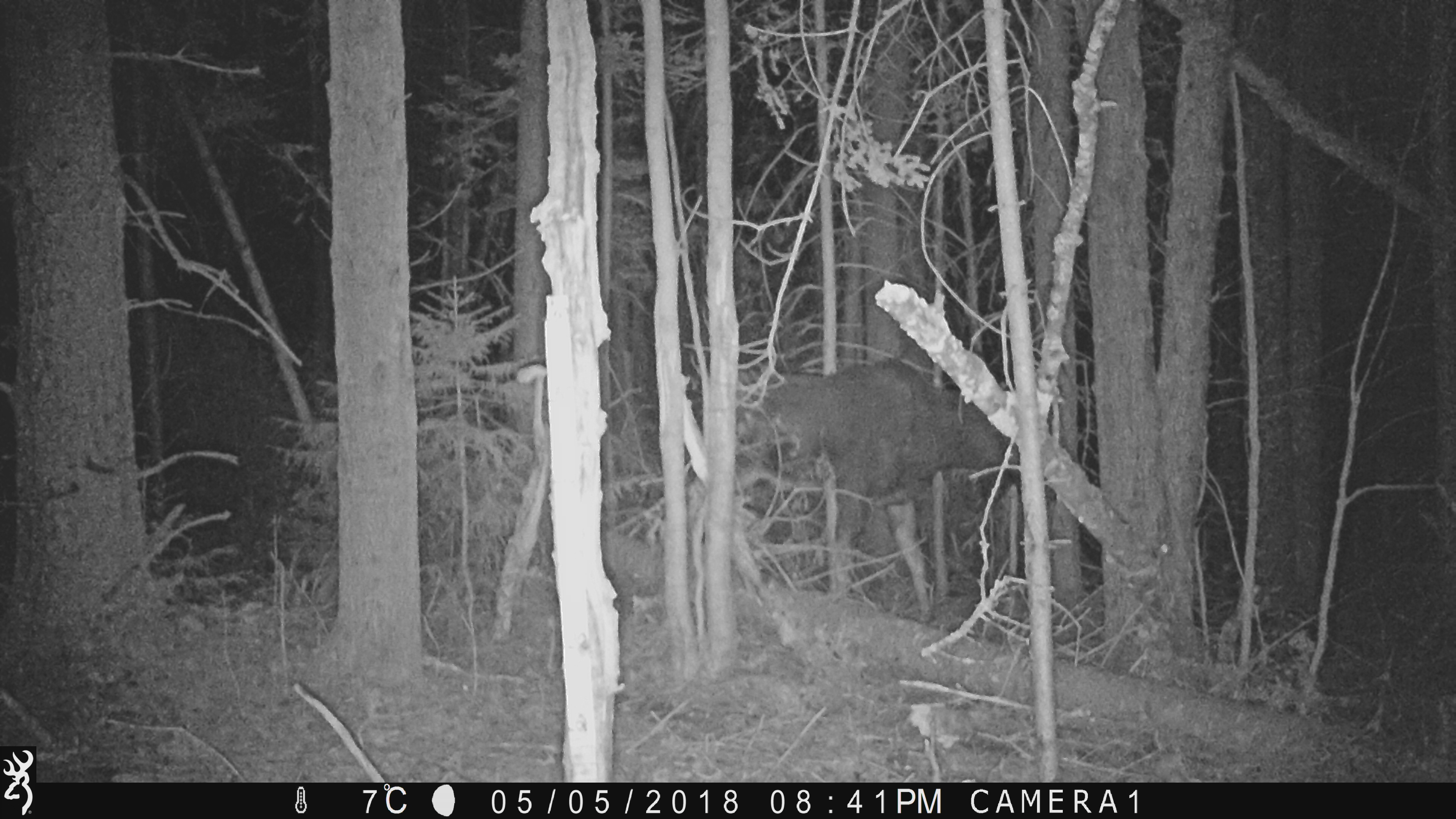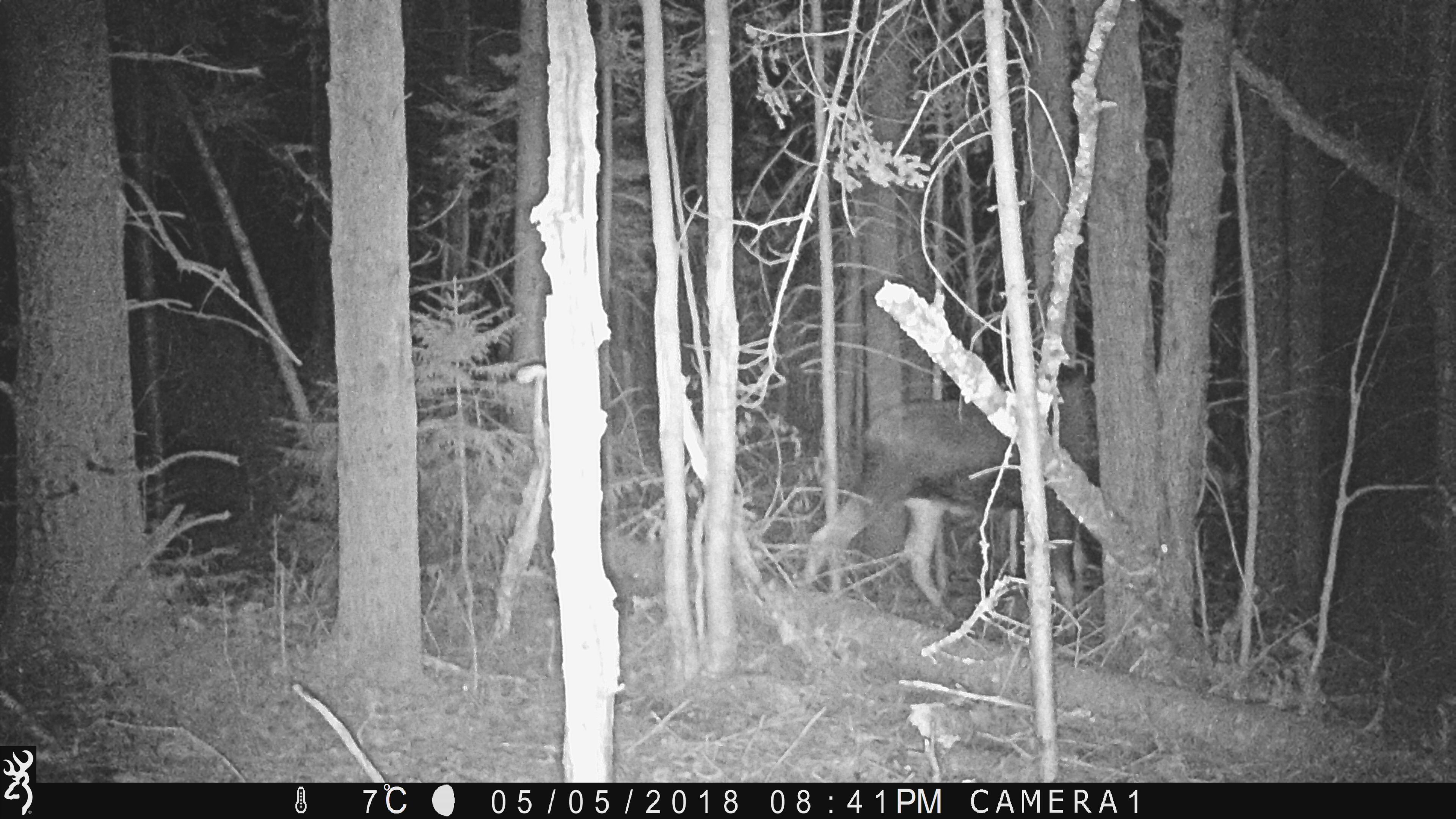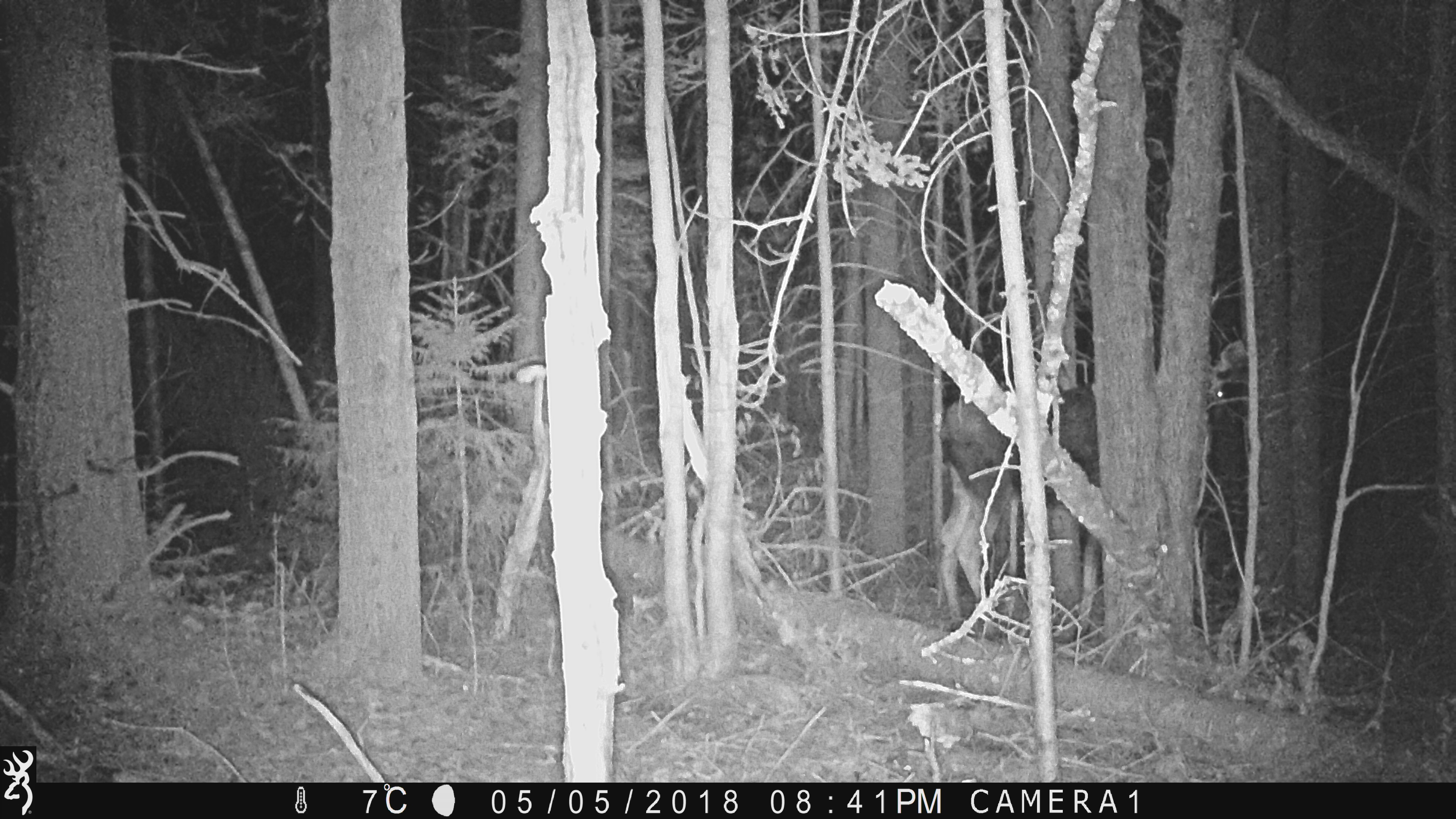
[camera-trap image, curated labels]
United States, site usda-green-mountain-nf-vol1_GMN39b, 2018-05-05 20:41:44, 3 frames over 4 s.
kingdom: Animalia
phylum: Chordata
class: Mammalia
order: Artiodactyla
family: Cervidae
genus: Alces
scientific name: Alces alces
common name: moose